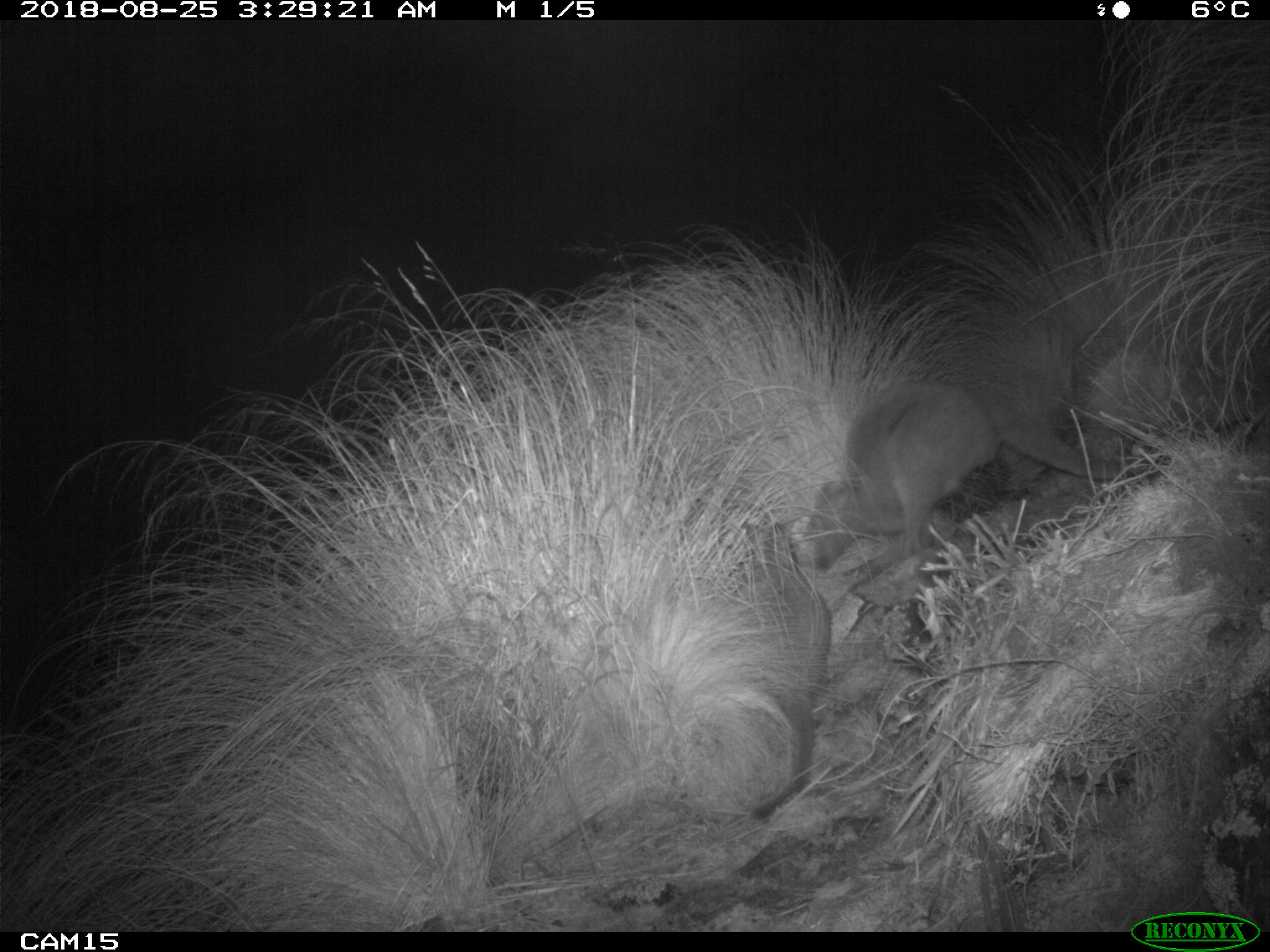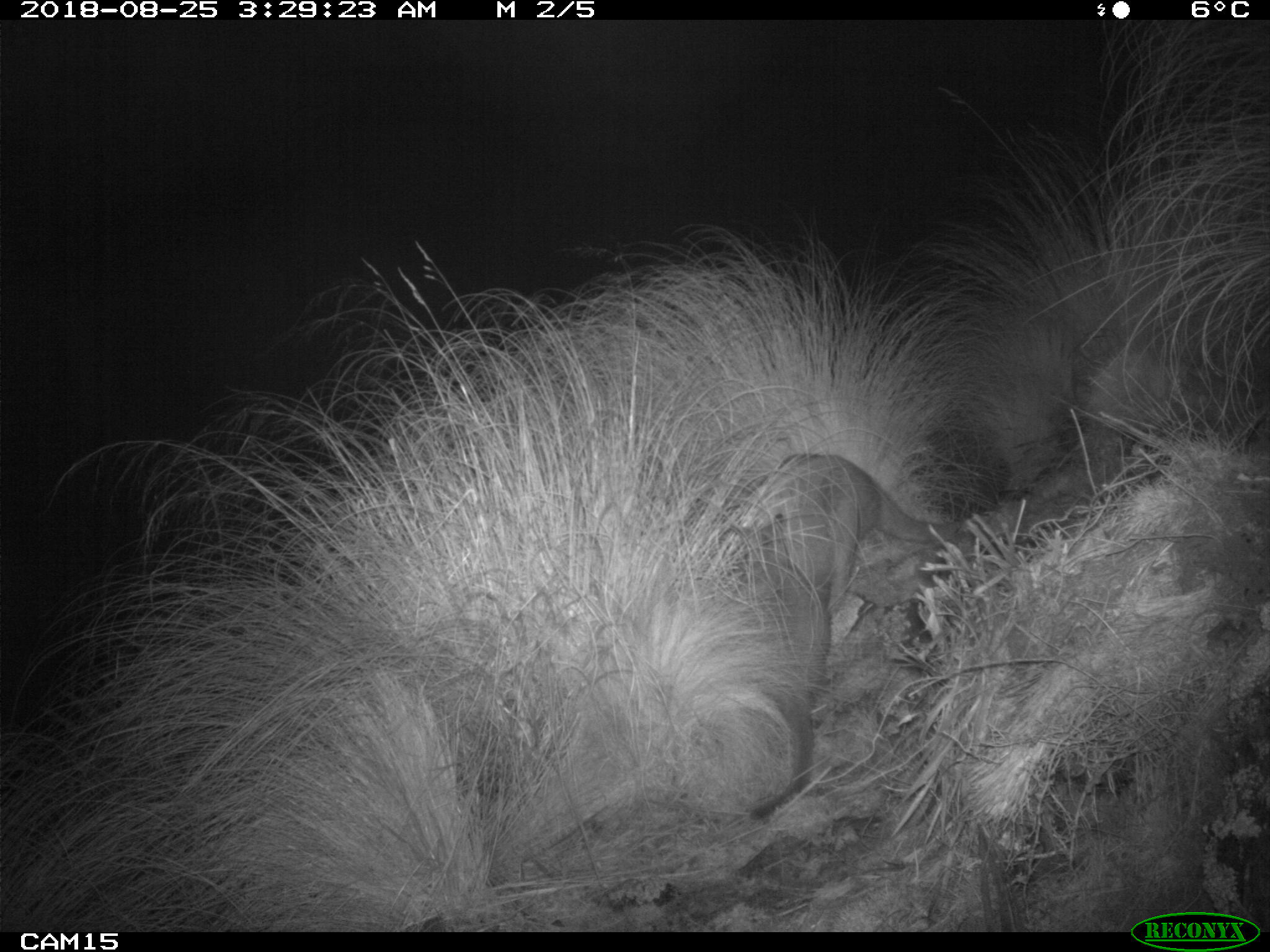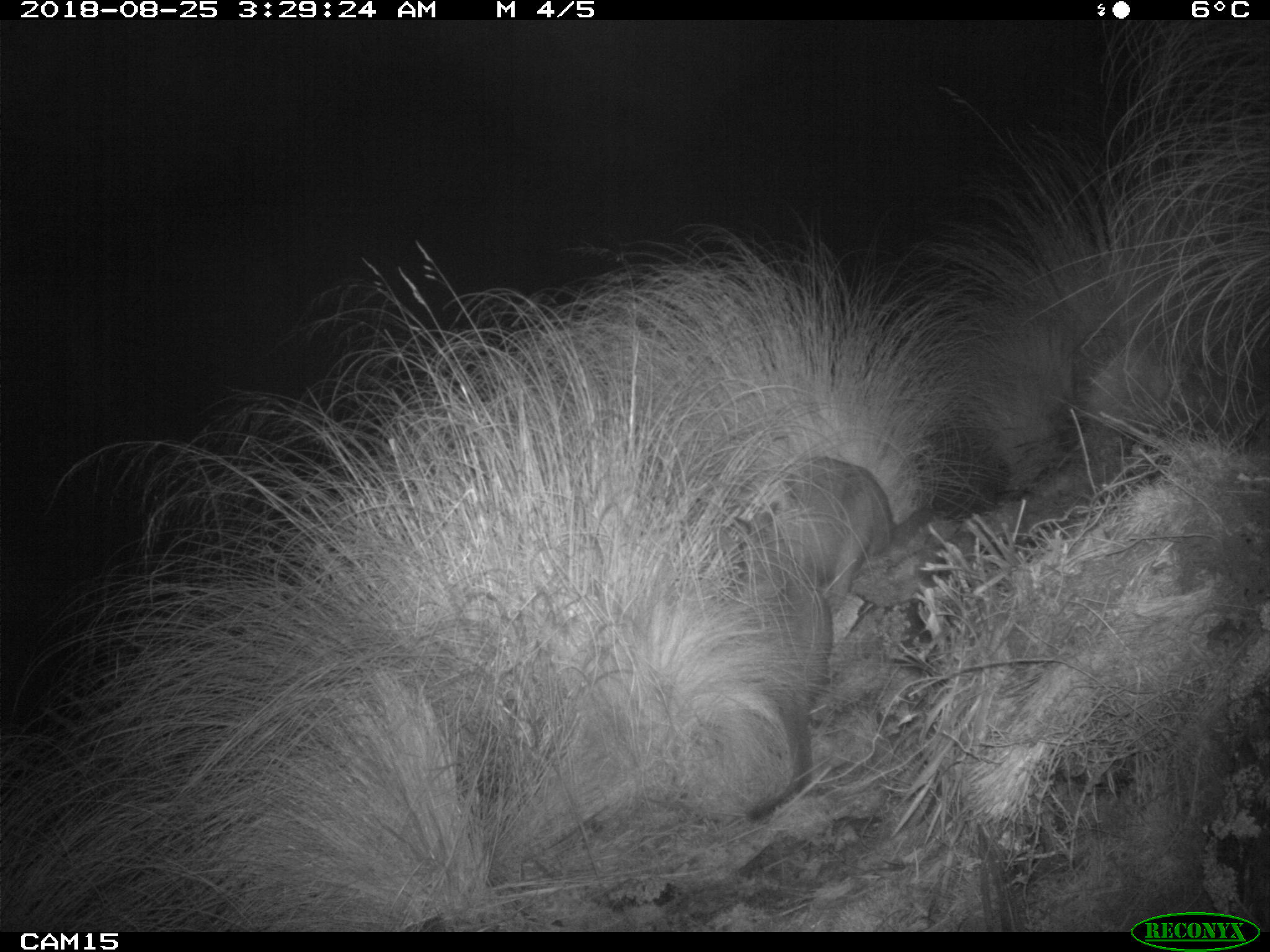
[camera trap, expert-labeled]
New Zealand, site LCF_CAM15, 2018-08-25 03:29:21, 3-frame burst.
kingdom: Animalia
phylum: Chordata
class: Mammalia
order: Diprotodontia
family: Macropodidae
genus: Notamacropus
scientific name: Notamacropus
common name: wallaby